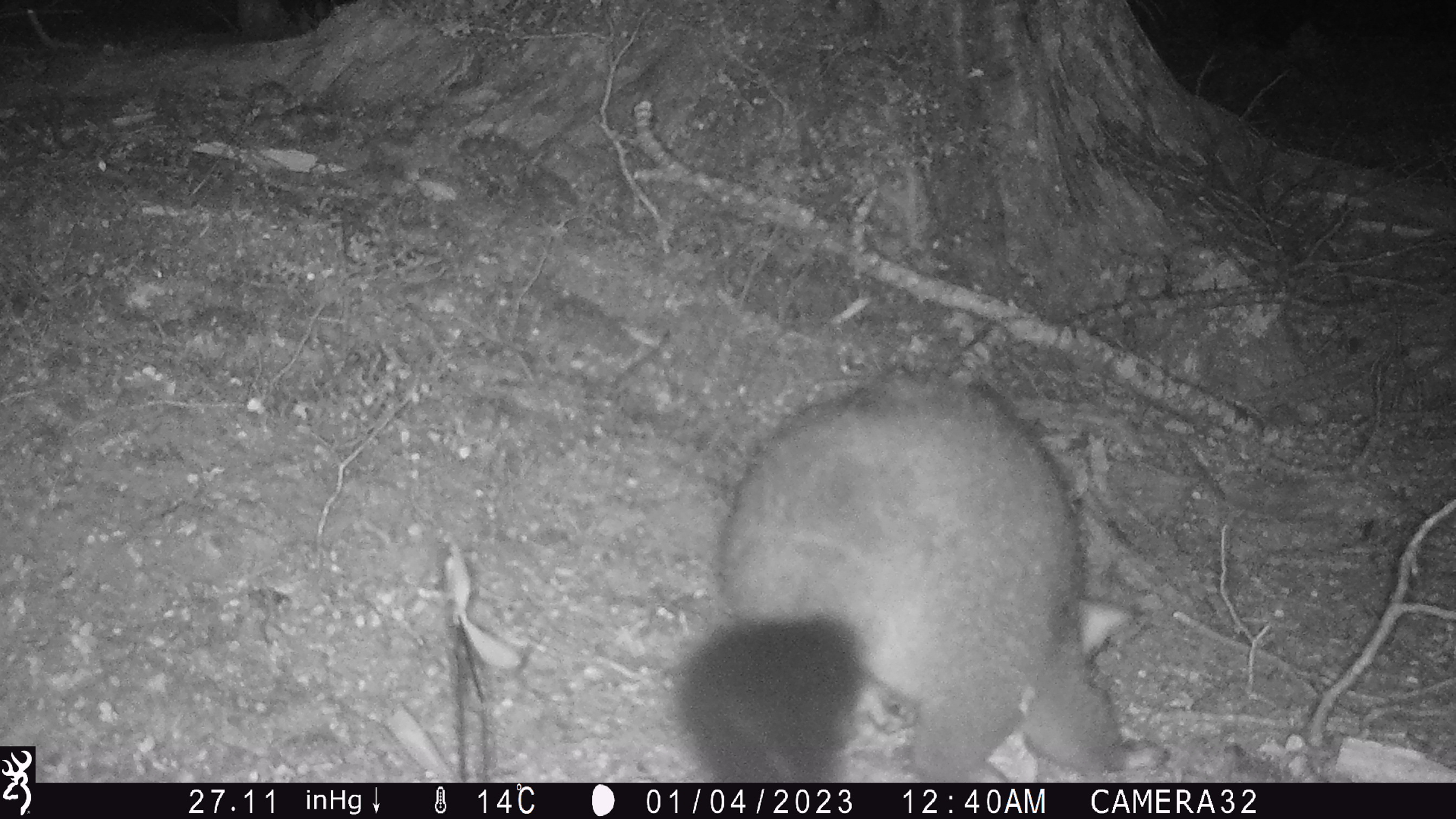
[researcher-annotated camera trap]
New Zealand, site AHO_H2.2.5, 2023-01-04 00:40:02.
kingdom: Animalia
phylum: Chordata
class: Mammalia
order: Diprotodontia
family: Phalangeridae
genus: Trichosurus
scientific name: Trichosurus vulpecula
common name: common brushtail possum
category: possum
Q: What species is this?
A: Possum (common brushtail possum) (Trichosurus vulpecula).